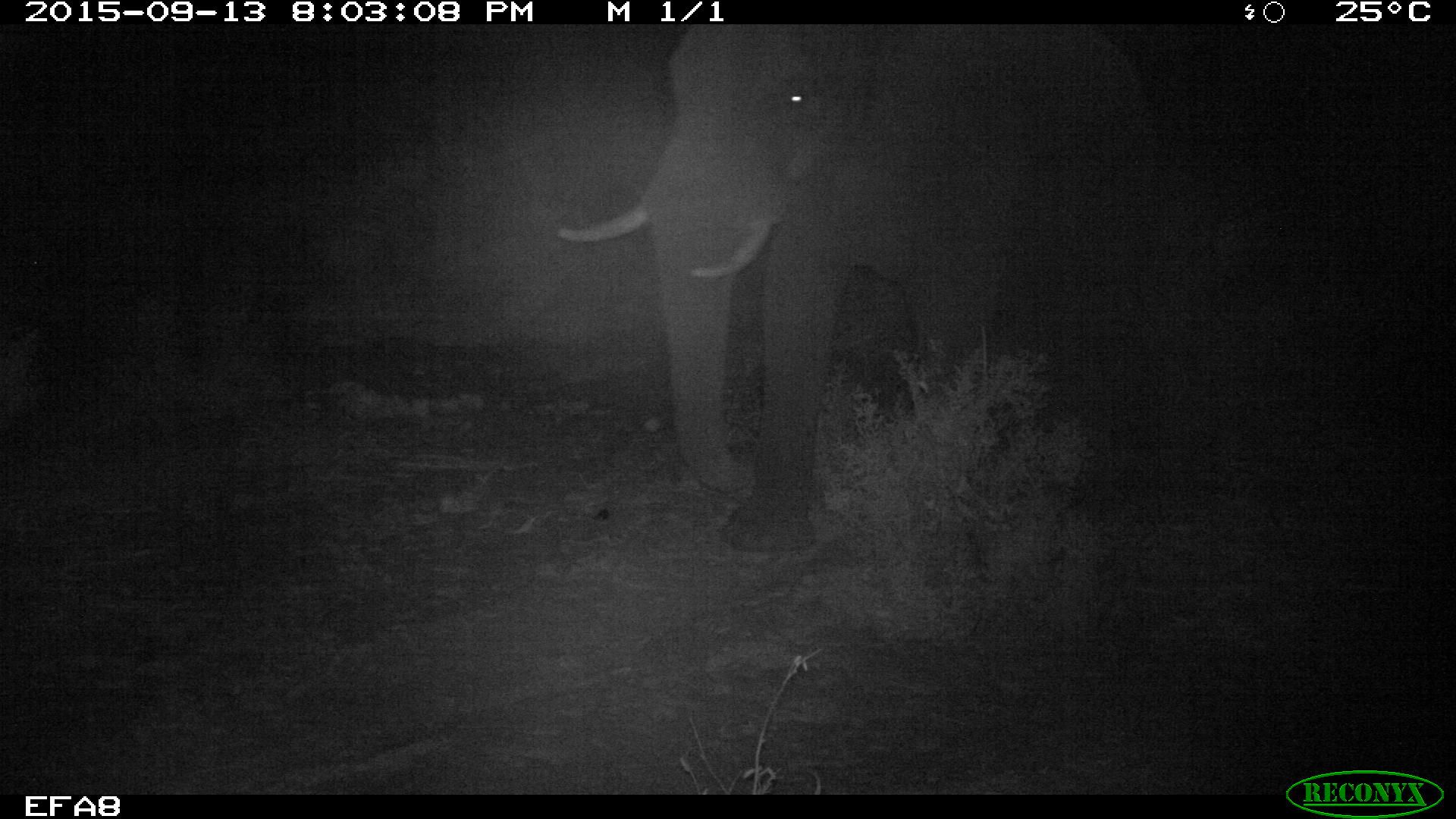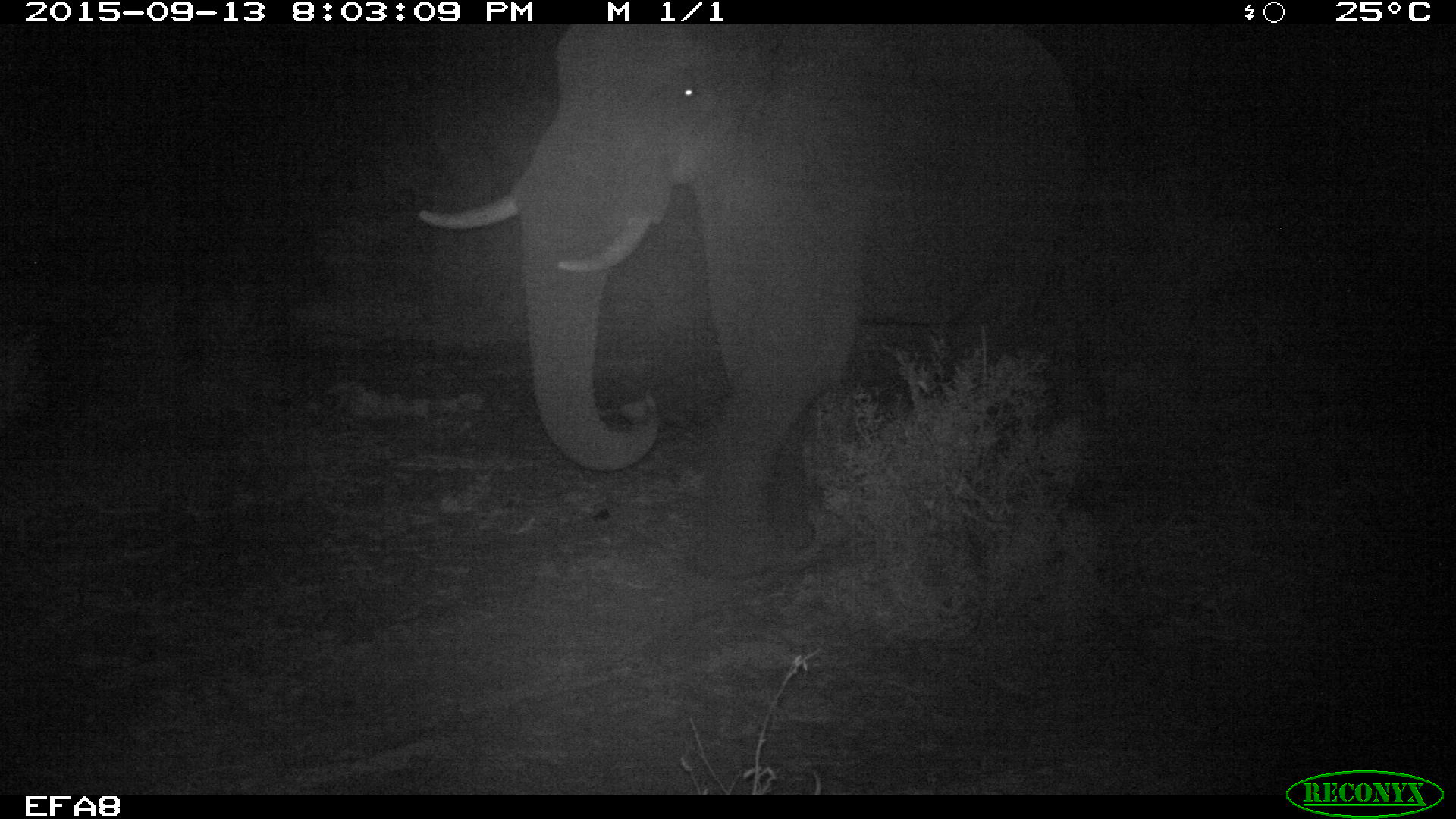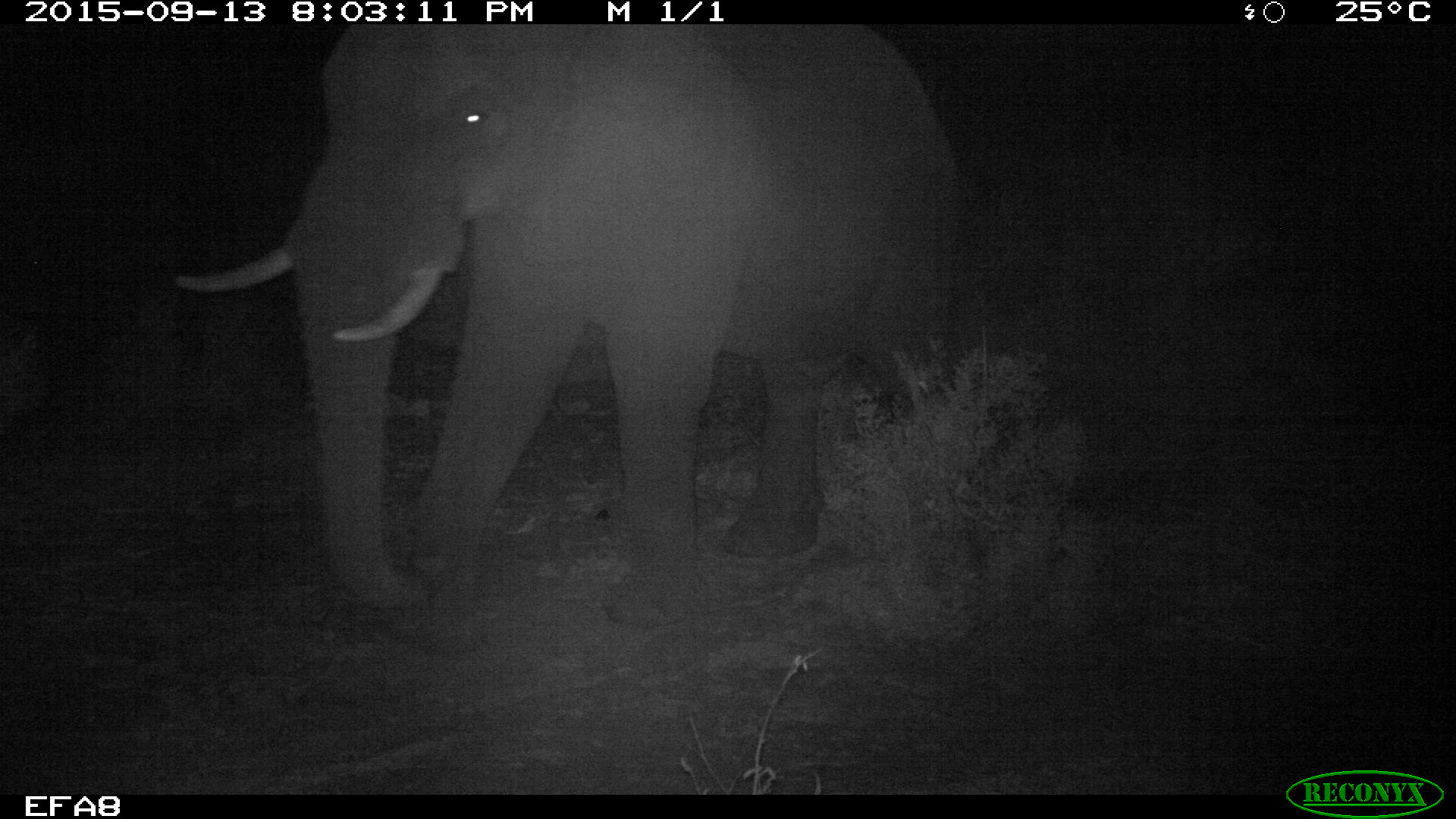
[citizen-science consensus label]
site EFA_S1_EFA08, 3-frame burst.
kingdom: Animalia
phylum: Chordata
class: Mammalia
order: Proboscidea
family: Elephantidae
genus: Loxodonta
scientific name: Loxodonta africana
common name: african bush elephant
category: elephant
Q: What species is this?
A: Elephant (african bush elephant) (Loxodonta africana).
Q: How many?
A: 1.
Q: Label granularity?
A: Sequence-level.